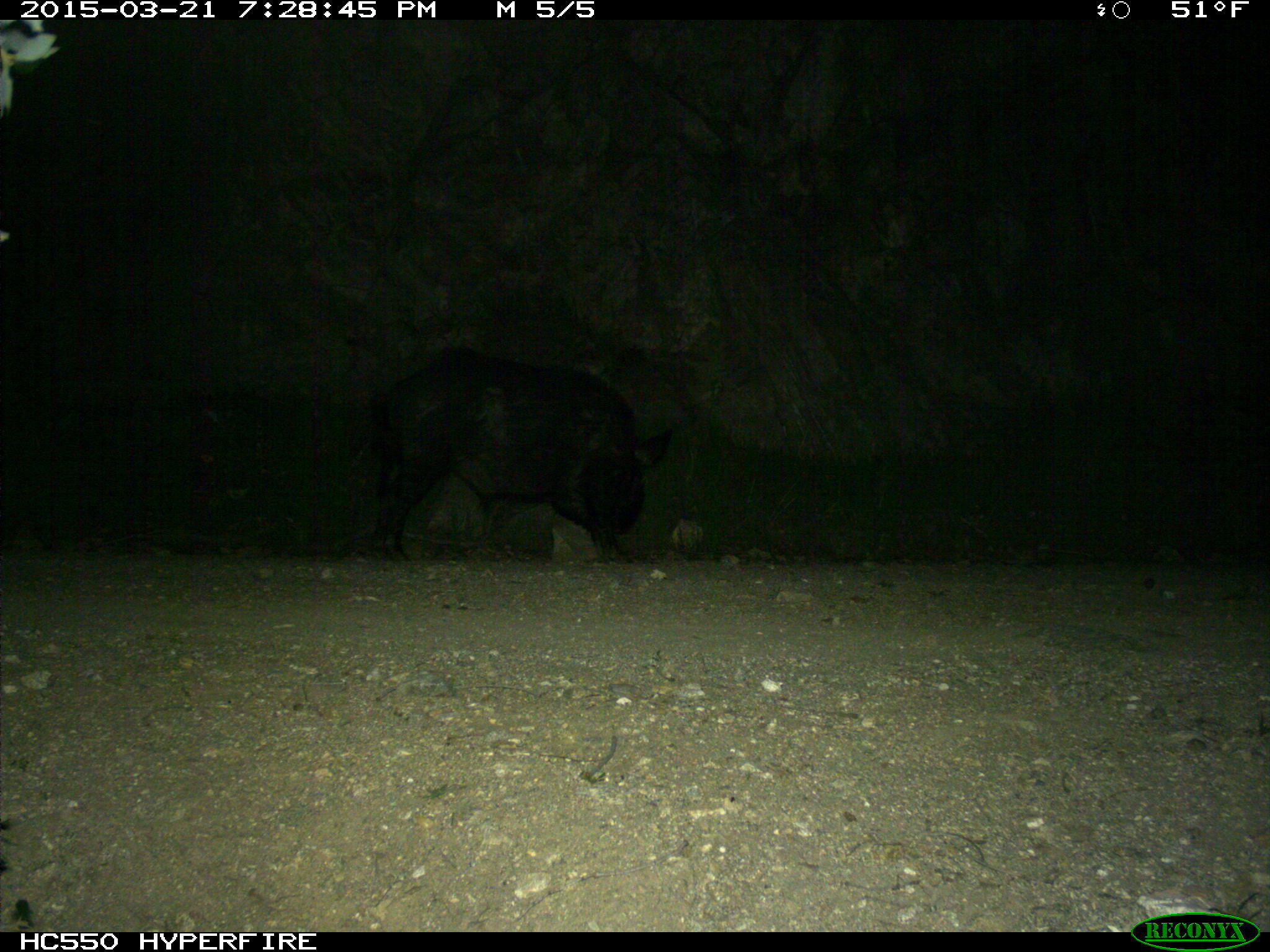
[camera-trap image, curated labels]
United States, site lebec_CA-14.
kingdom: Animalia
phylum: Chordata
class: Mammalia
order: Artiodactyla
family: Suidae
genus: Sus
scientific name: Sus scrofa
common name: wild boar